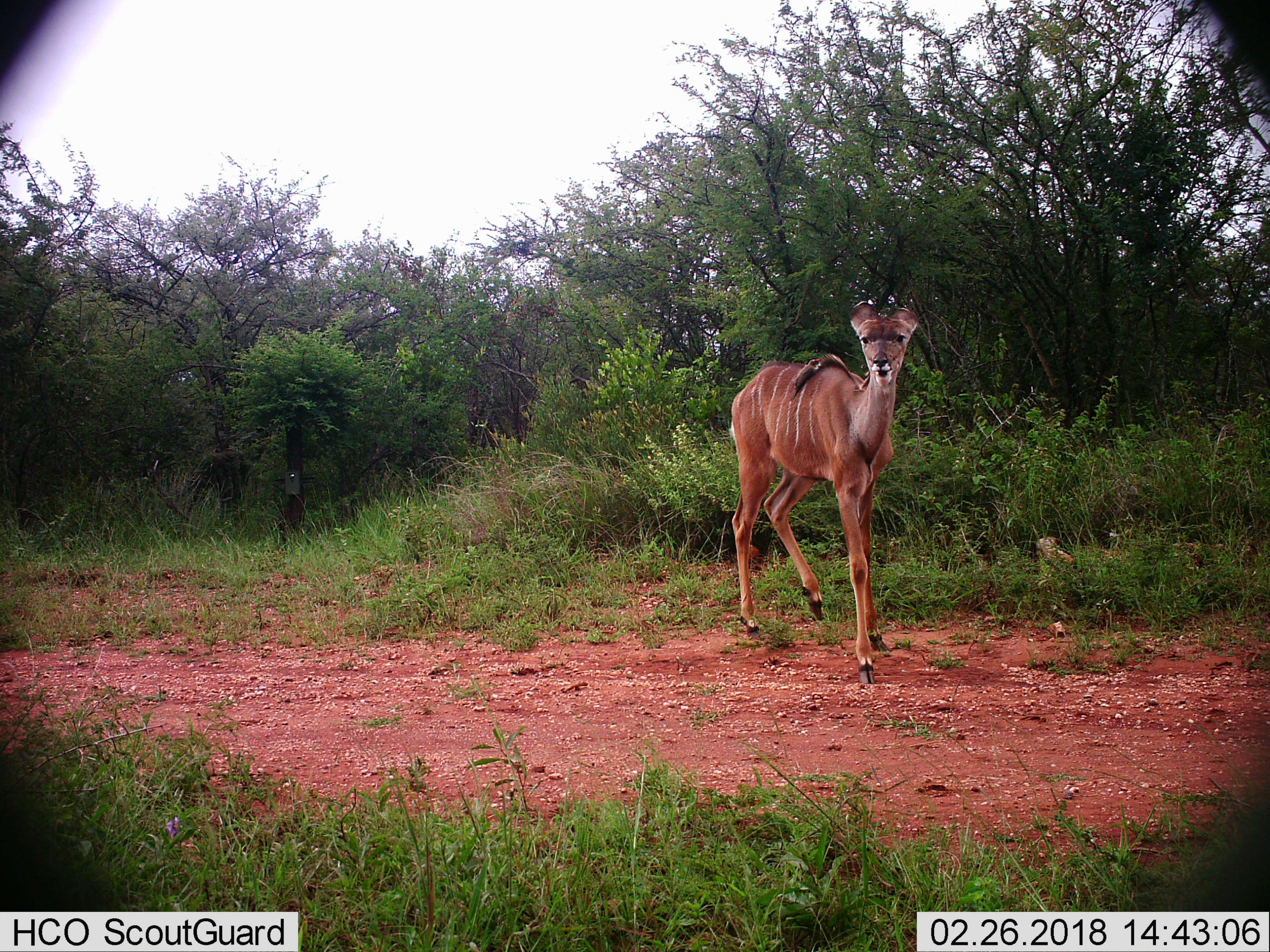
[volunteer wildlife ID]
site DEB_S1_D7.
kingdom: Animalia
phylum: Chordata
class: Mammalia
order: Artiodactyla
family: Bovidae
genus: Tragelaphus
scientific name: Tragelaphus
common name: kudu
Kudu (Tragelaphus), count 1. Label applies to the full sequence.